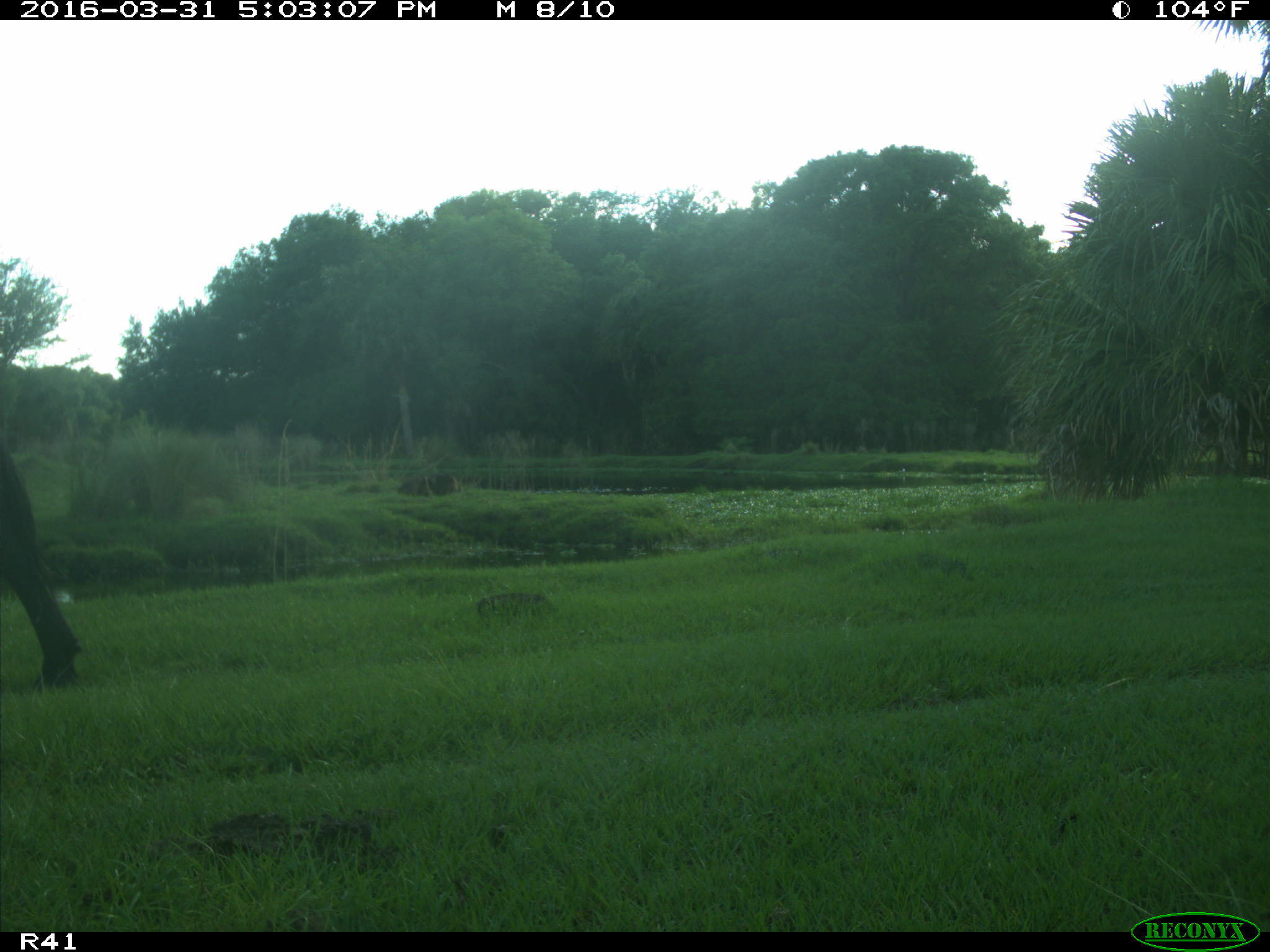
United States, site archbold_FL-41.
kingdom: Animalia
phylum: Chordata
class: Mammalia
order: Artiodactyla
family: Bovidae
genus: Bos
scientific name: Bos taurus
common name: domestic cow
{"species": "Bos taurus (domestic cow)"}